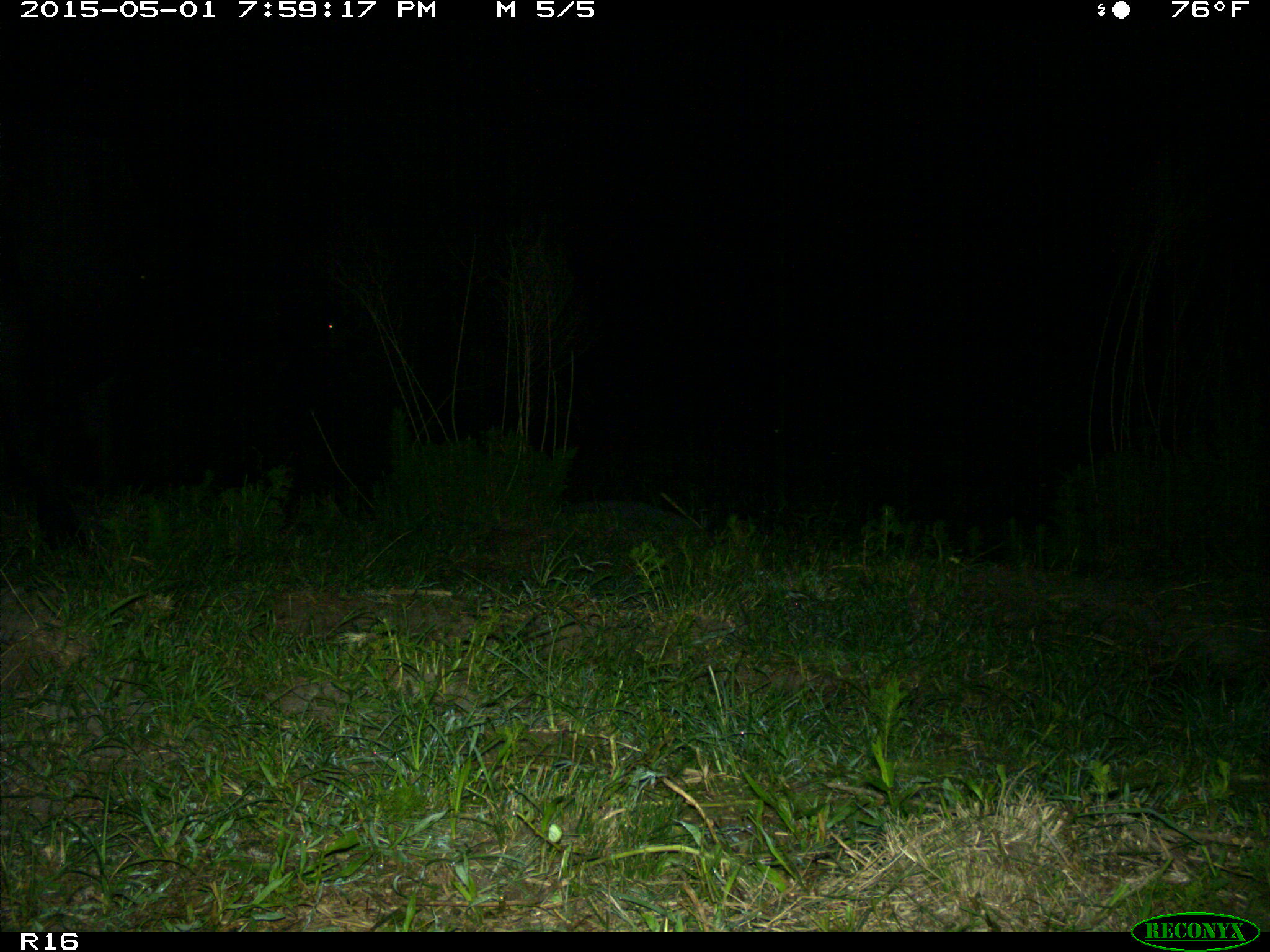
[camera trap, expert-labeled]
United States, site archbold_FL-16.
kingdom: Animalia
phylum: Chordata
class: Mammalia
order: Artiodactyla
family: Bovidae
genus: Bos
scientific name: Bos taurus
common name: domestic cow